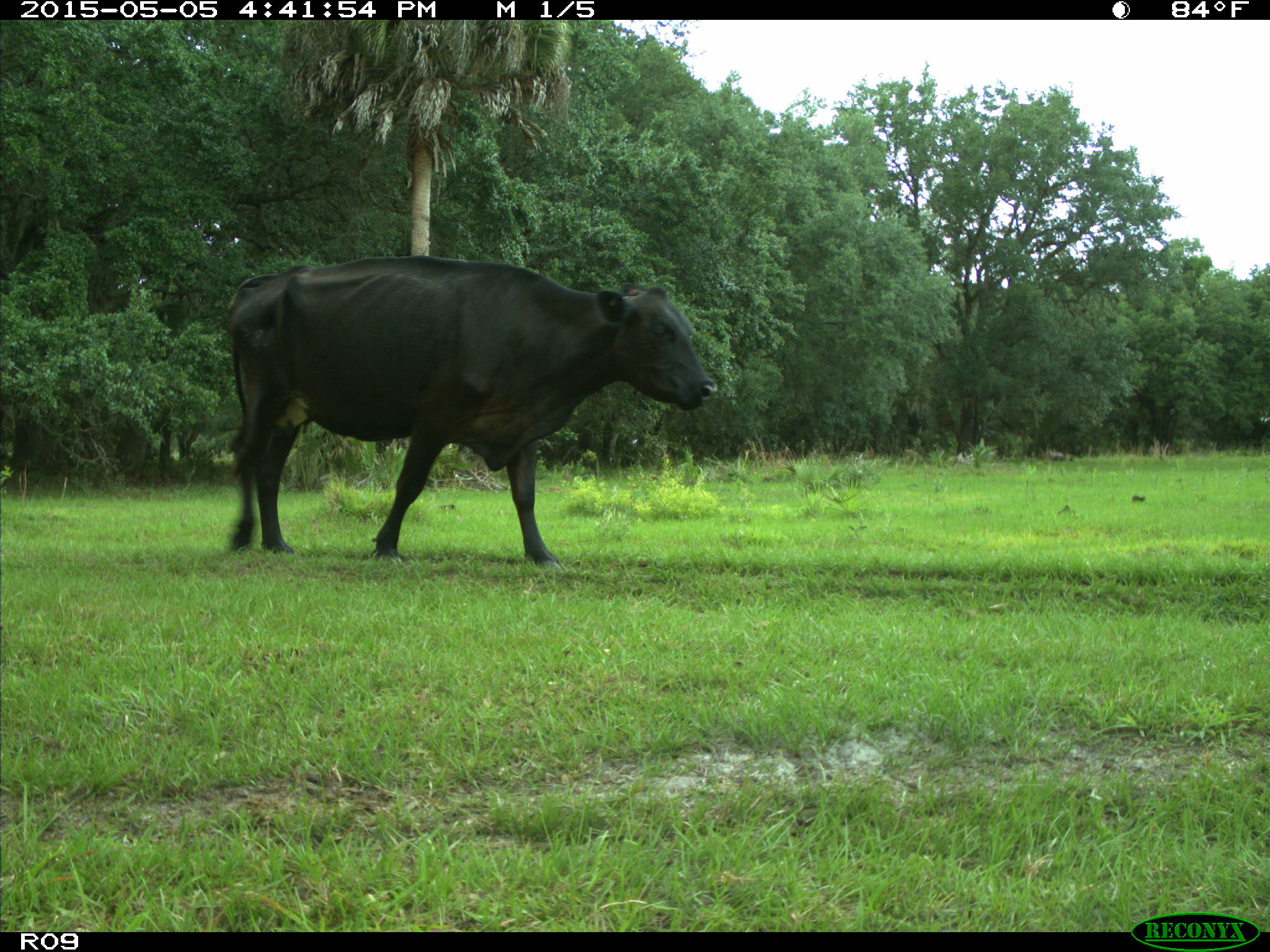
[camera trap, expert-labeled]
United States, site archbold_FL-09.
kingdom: Animalia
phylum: Chordata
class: Mammalia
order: Artiodactyla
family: Bovidae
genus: Bos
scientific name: Bos taurus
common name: domestic cow